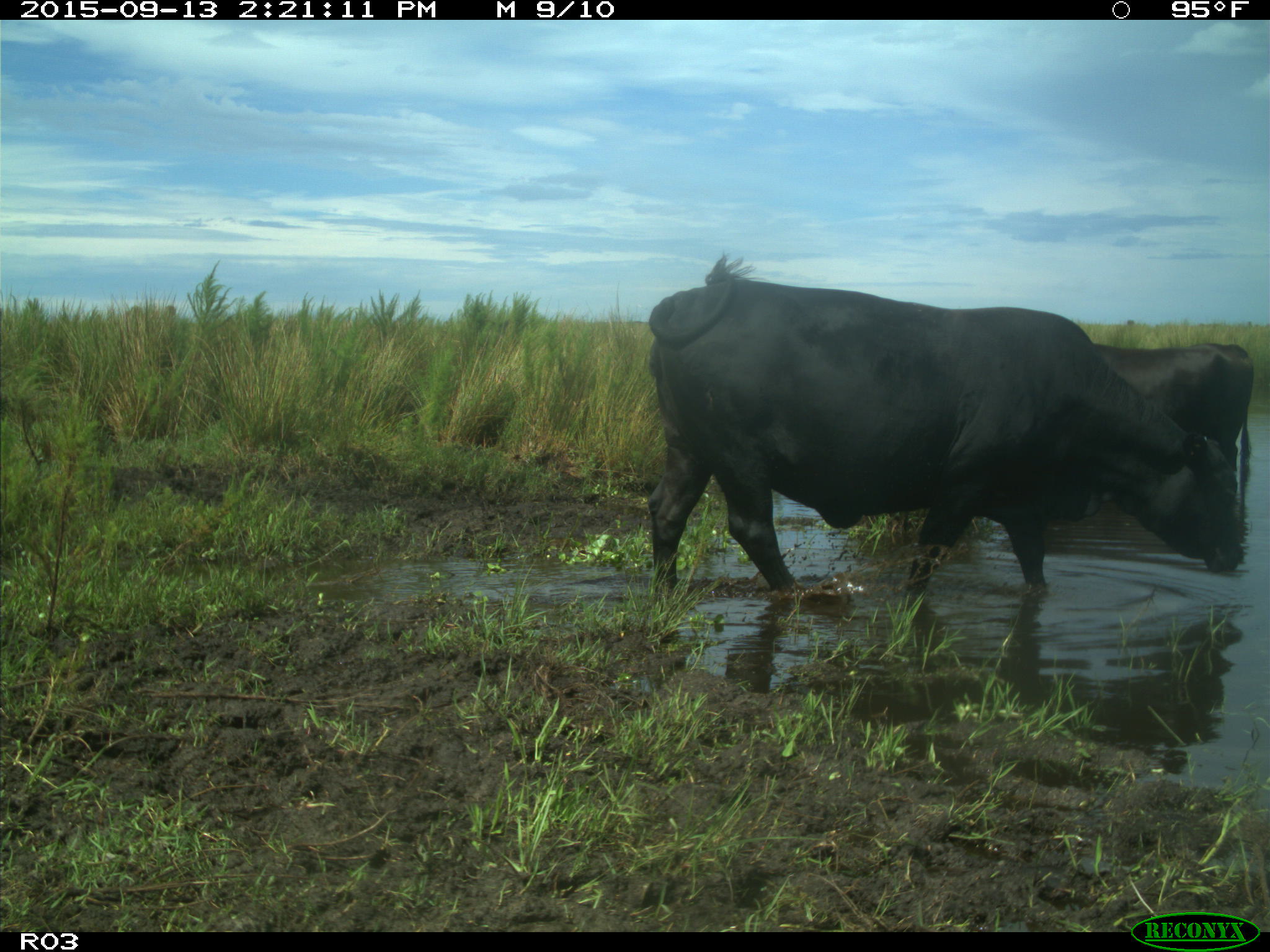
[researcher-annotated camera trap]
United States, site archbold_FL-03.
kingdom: Animalia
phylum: Chordata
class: Mammalia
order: Artiodactyla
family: Bovidae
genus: Bos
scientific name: Bos taurus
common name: domestic cow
Bos taurus (domestic cow).